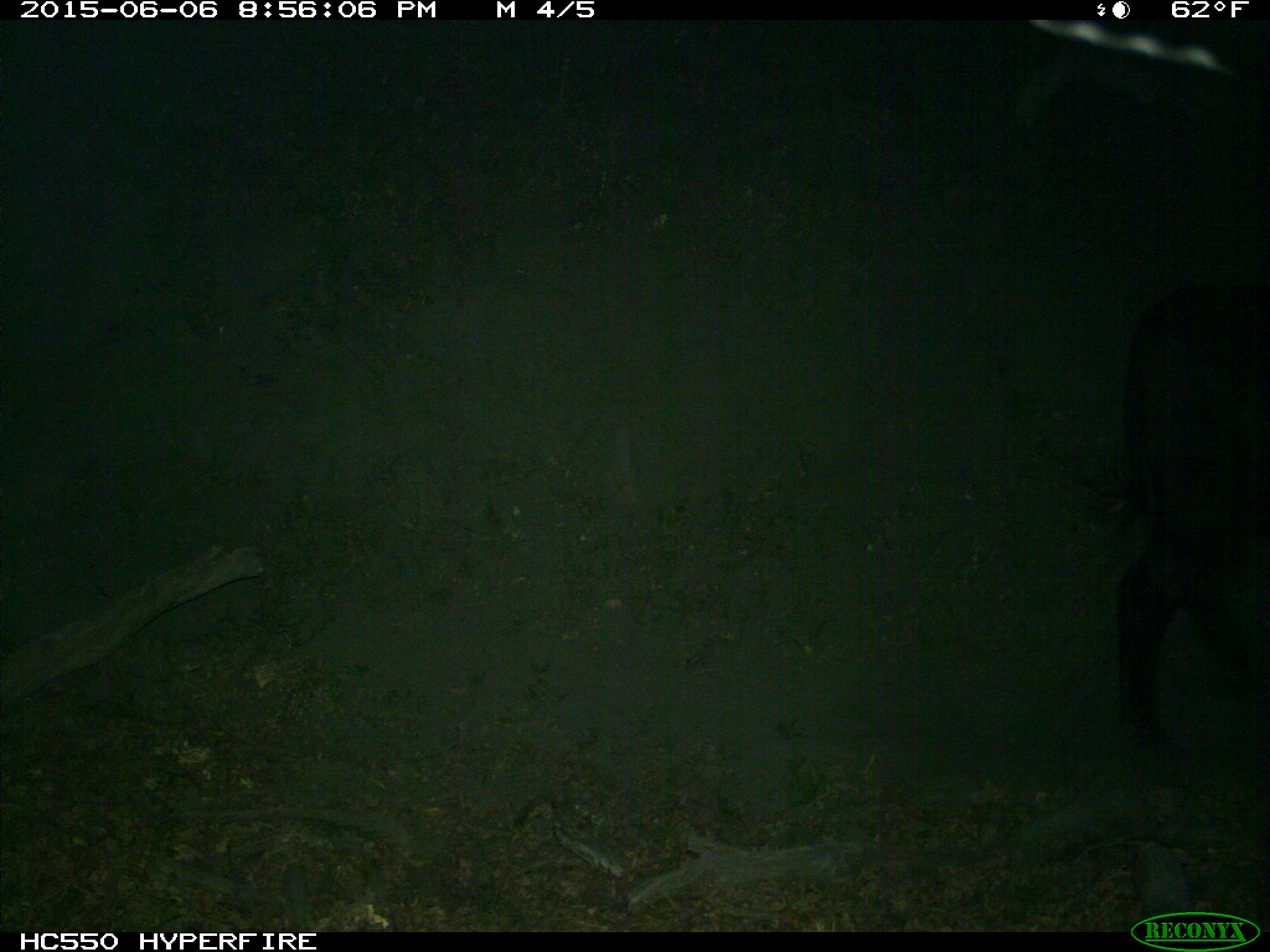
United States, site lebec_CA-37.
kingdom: Animalia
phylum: Chordata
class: Mammalia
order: Artiodactyla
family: Bovidae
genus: Bos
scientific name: Bos taurus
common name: domestic cow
Bos taurus (domestic cow).